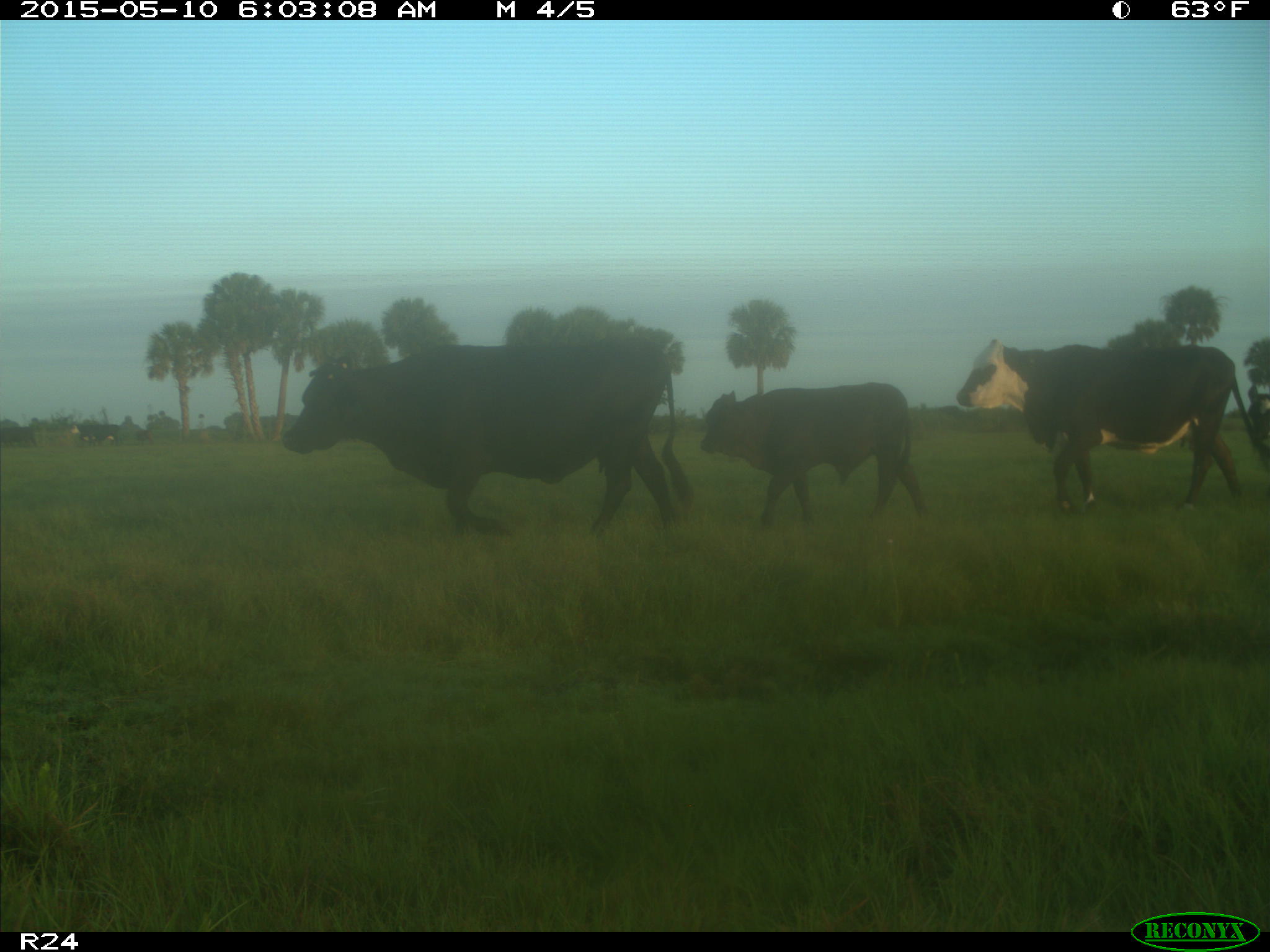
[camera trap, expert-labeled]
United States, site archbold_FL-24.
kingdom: Animalia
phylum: Chordata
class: Mammalia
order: Artiodactyla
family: Bovidae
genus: Bos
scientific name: Bos taurus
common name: domestic cow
Bos taurus (domestic cow).